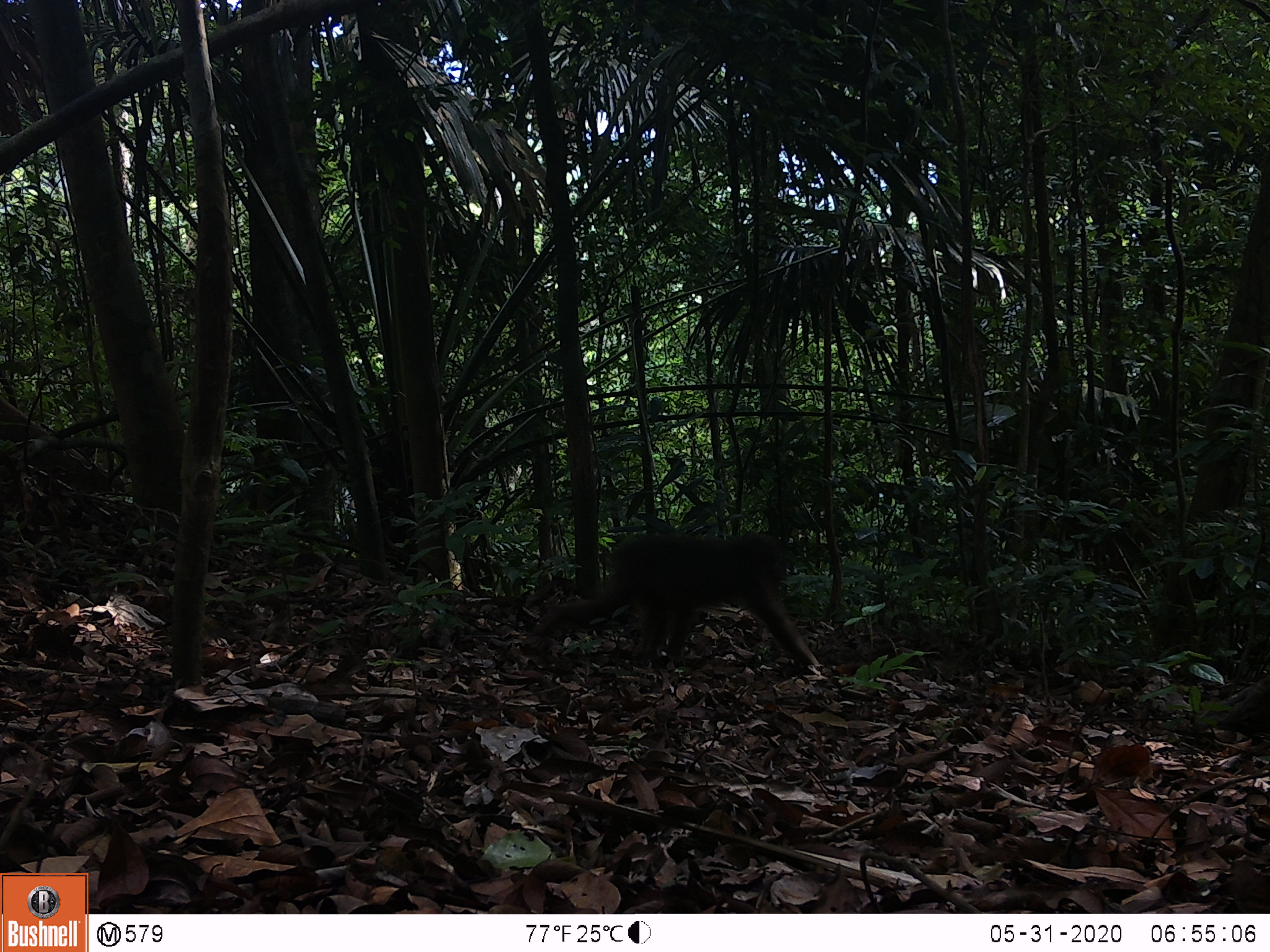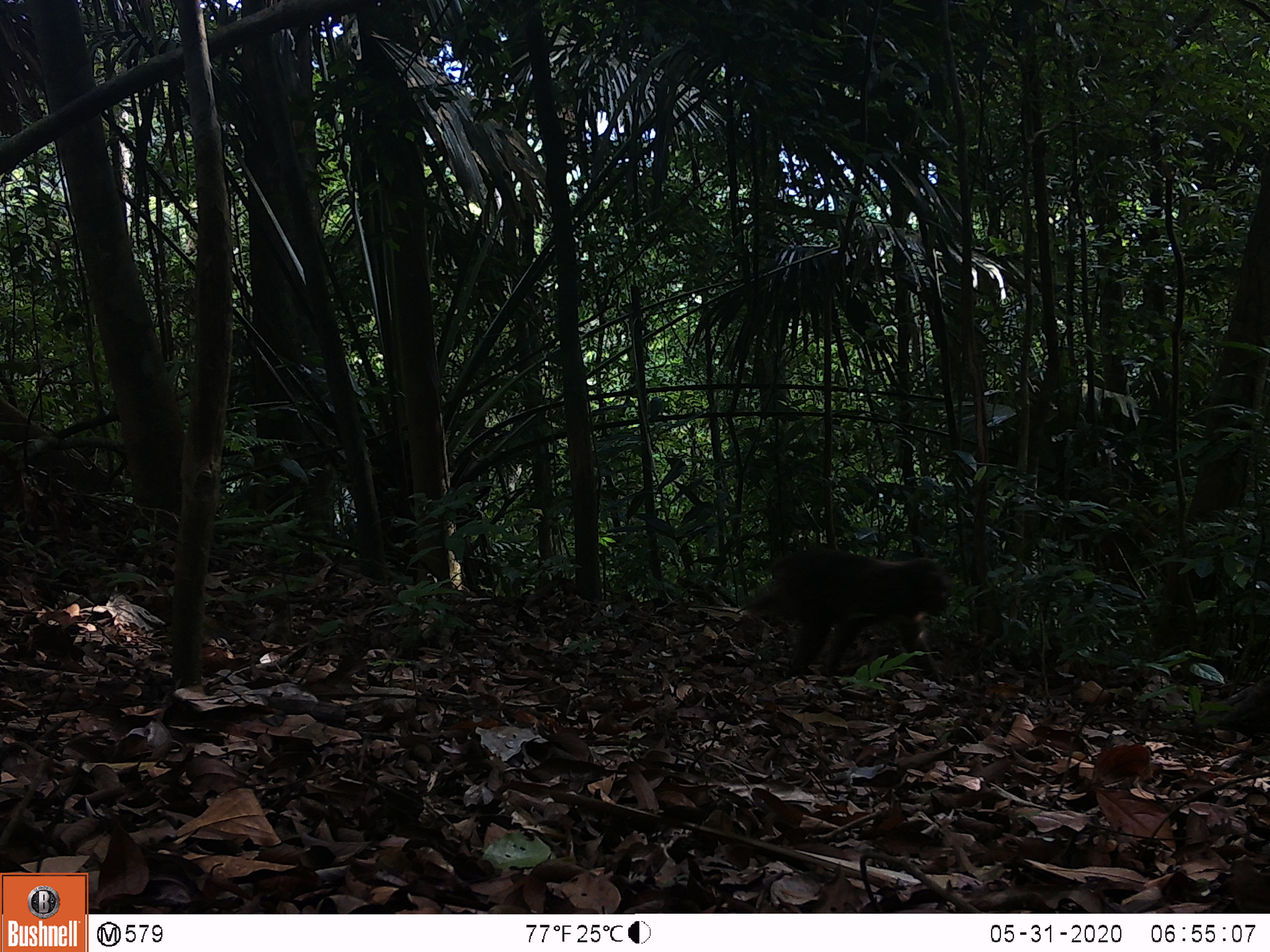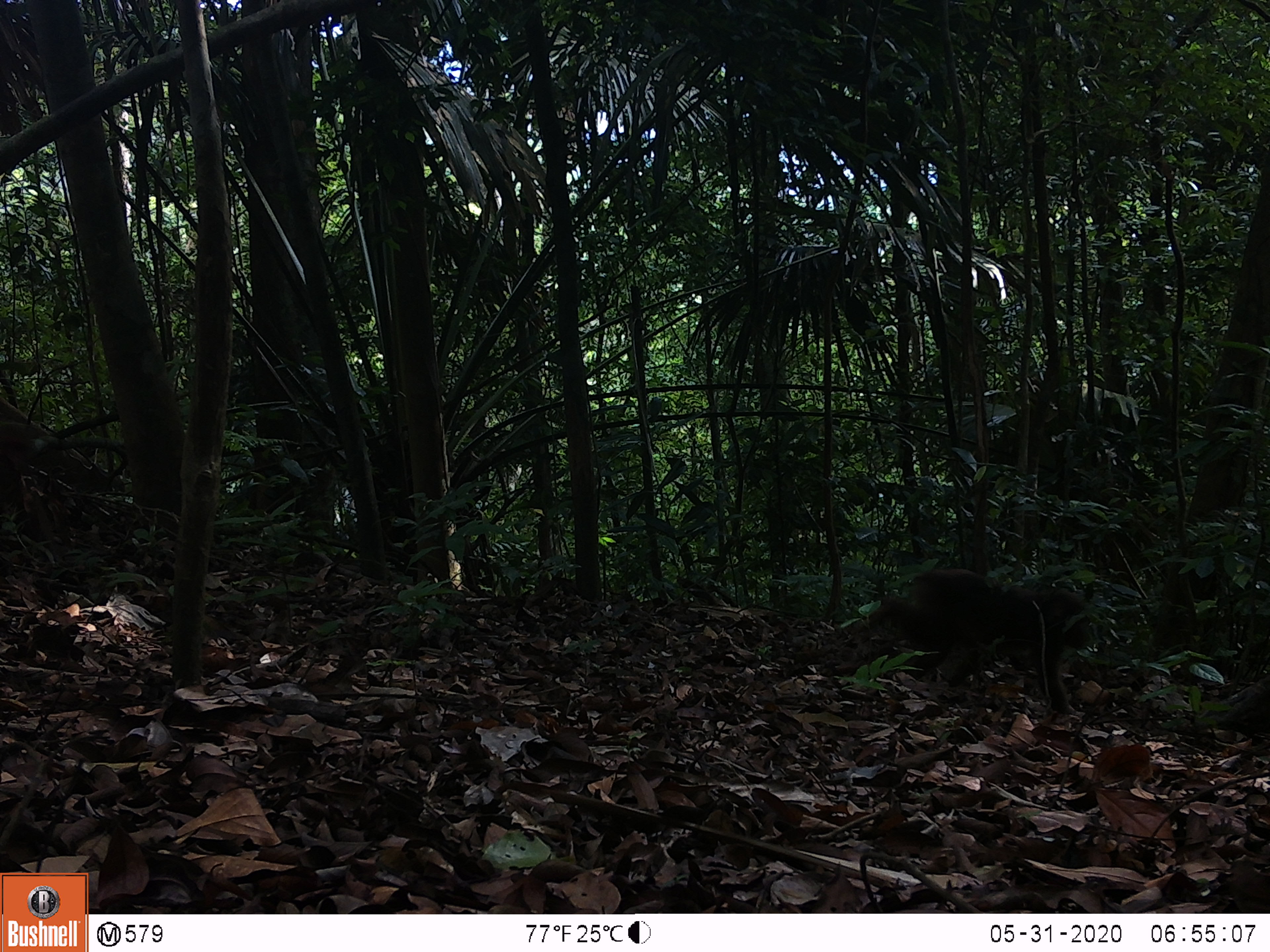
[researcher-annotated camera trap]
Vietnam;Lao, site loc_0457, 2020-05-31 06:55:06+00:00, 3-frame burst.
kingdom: Animalia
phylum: Chordata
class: Mammalia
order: Primates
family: Cercopithecidae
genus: Macaca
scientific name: Macaca arctoides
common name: stump-tailed macaque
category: stump tailed macaque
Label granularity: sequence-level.